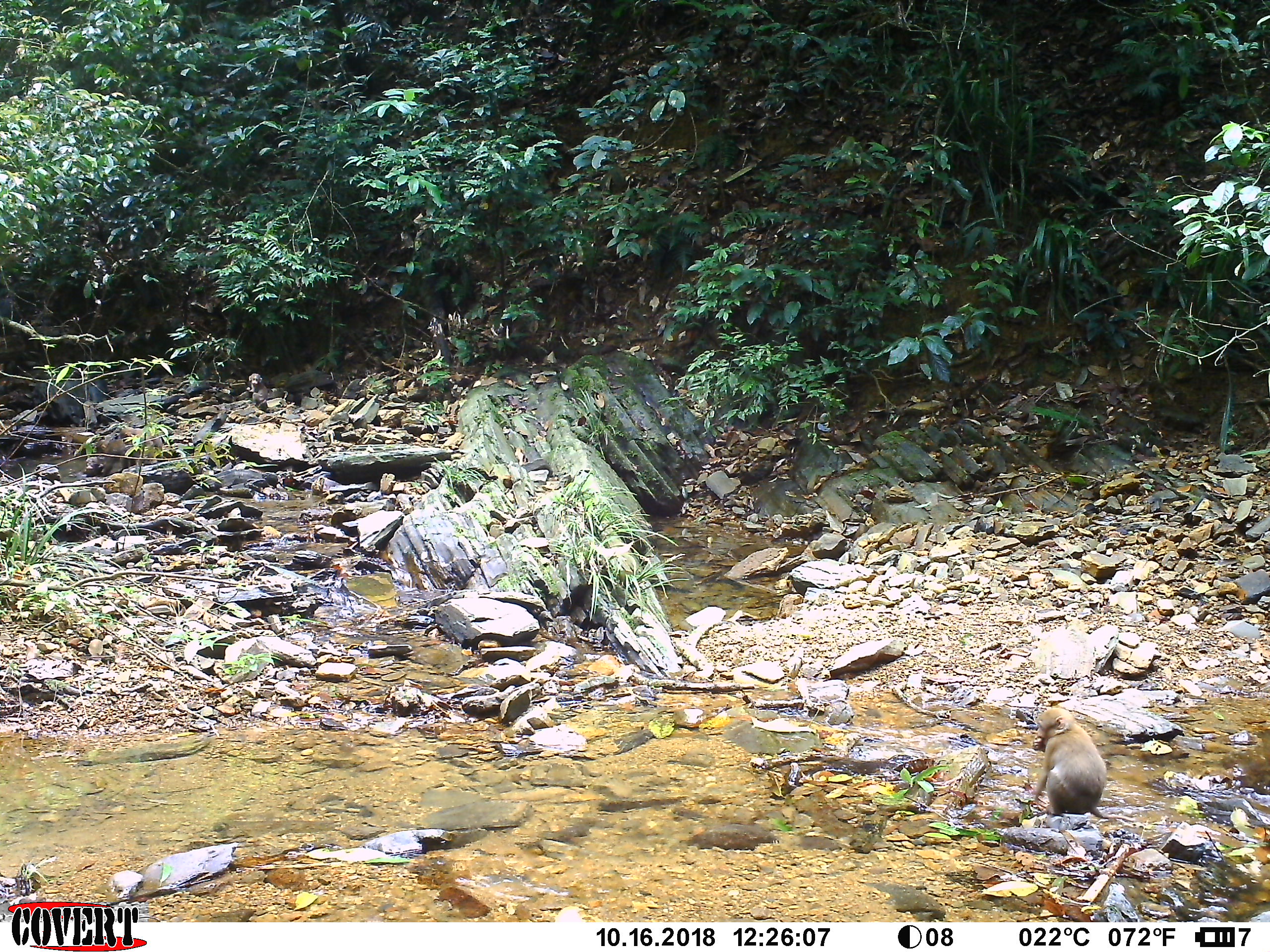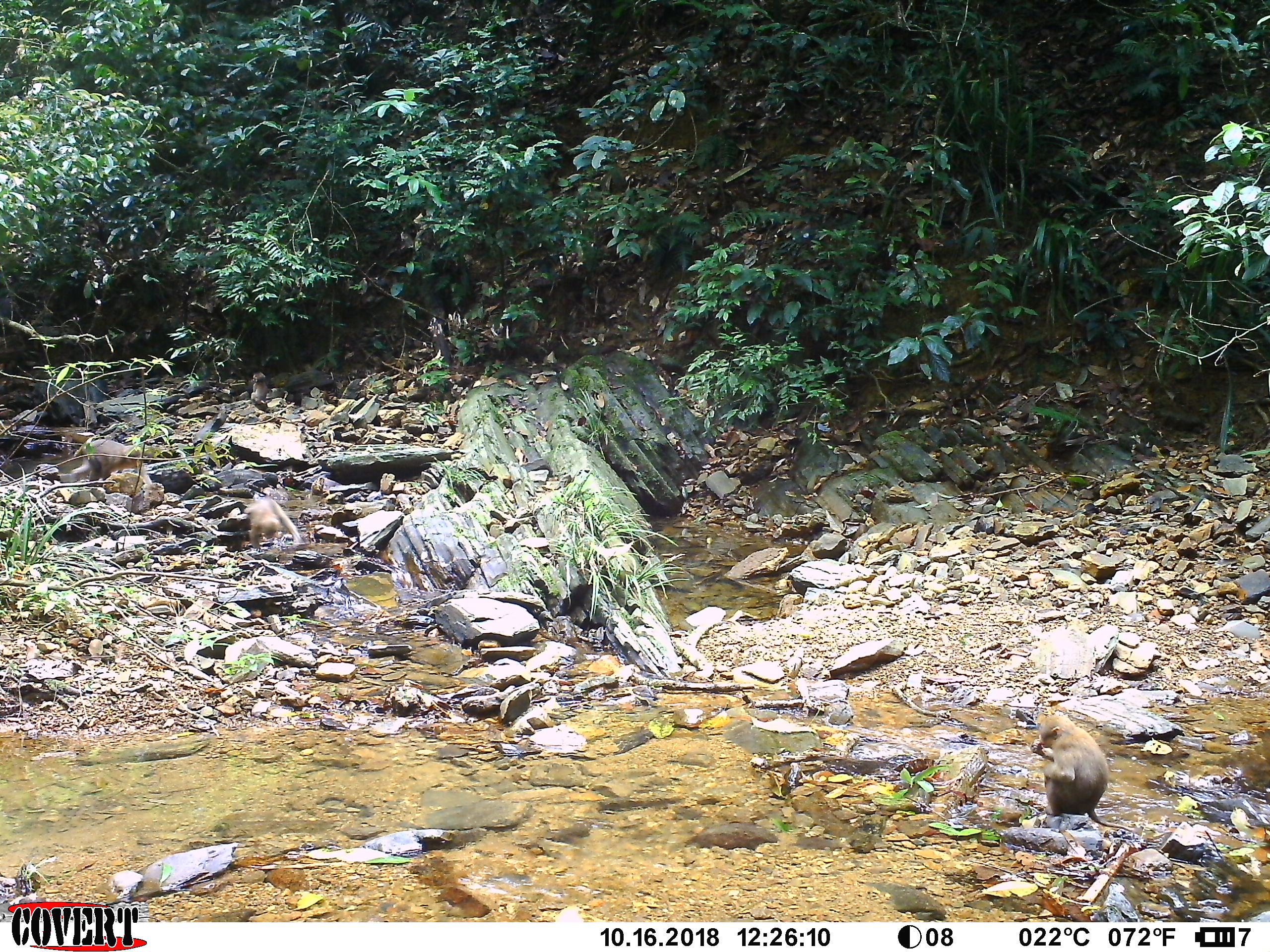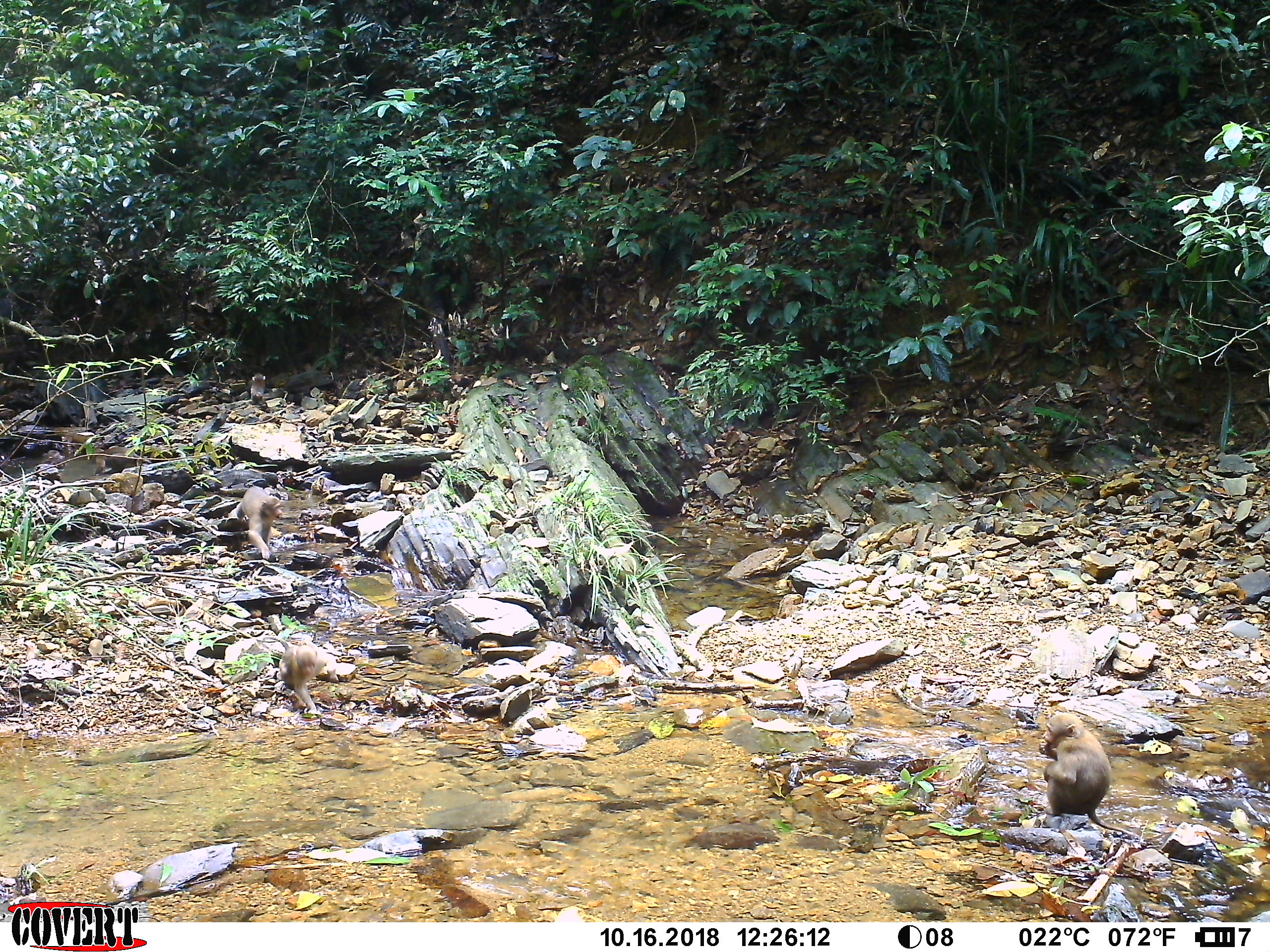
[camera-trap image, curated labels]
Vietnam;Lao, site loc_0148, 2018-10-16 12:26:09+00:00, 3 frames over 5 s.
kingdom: Animalia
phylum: Chordata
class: Mammalia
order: Primates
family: Cercopithecidae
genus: Macaca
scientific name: Macaca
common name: macaques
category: assam or rhesus macaque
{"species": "assam or rhesus macaque (macaques) (Macaca)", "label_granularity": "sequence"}